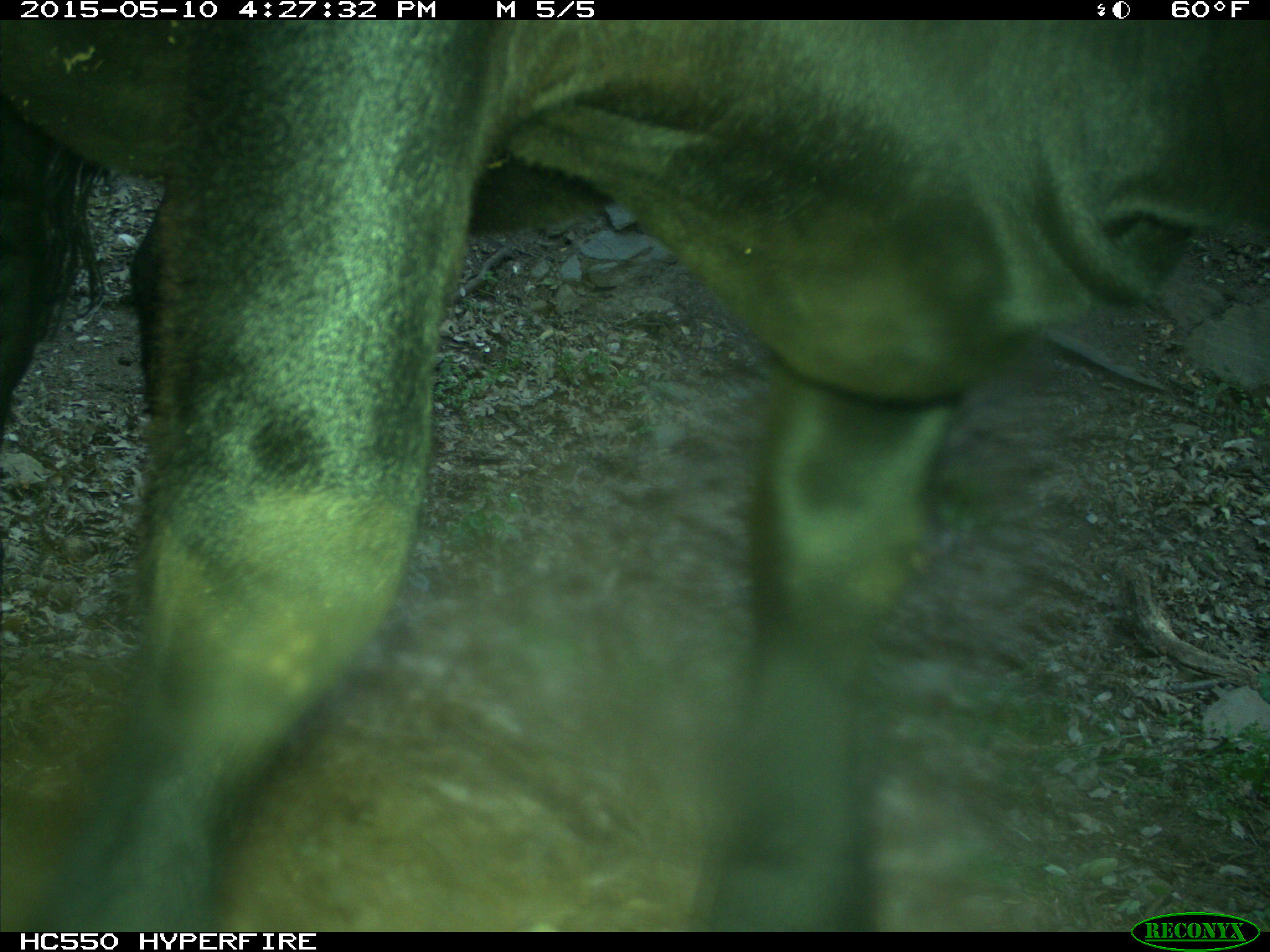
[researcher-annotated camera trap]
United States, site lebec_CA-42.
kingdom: Animalia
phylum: Chordata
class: Mammalia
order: Artiodactyla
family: Bovidae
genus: Bos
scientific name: Bos taurus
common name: domestic cow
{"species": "Bos taurus (domestic cow)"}